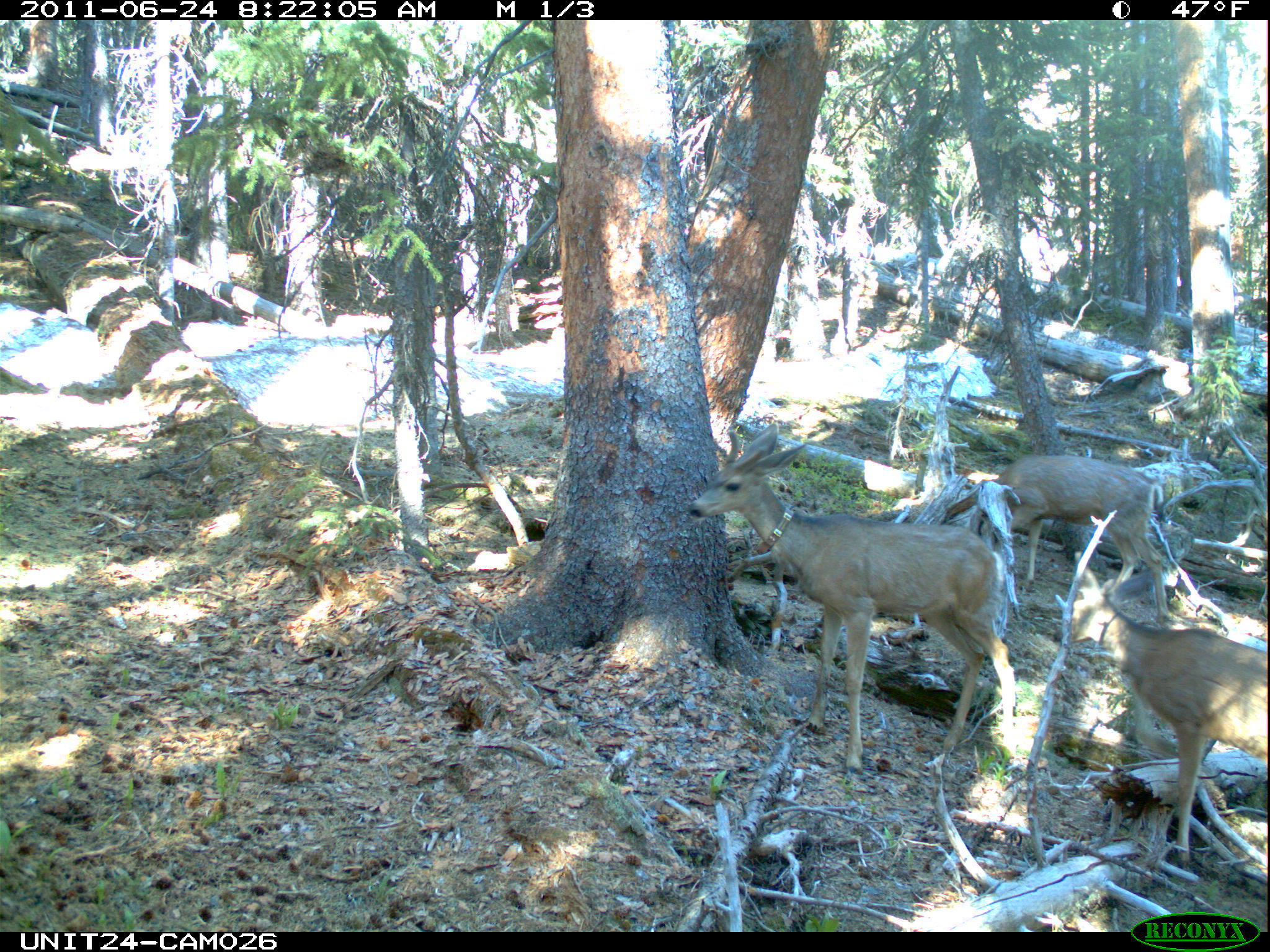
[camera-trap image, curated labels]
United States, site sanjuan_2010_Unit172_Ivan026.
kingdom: Animalia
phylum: Chordata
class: Mammalia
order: Artiodactyla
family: Cervidae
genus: Odocoileus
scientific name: Odocoileus hemionus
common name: mule deer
Odocoileus hemionus (mule deer).